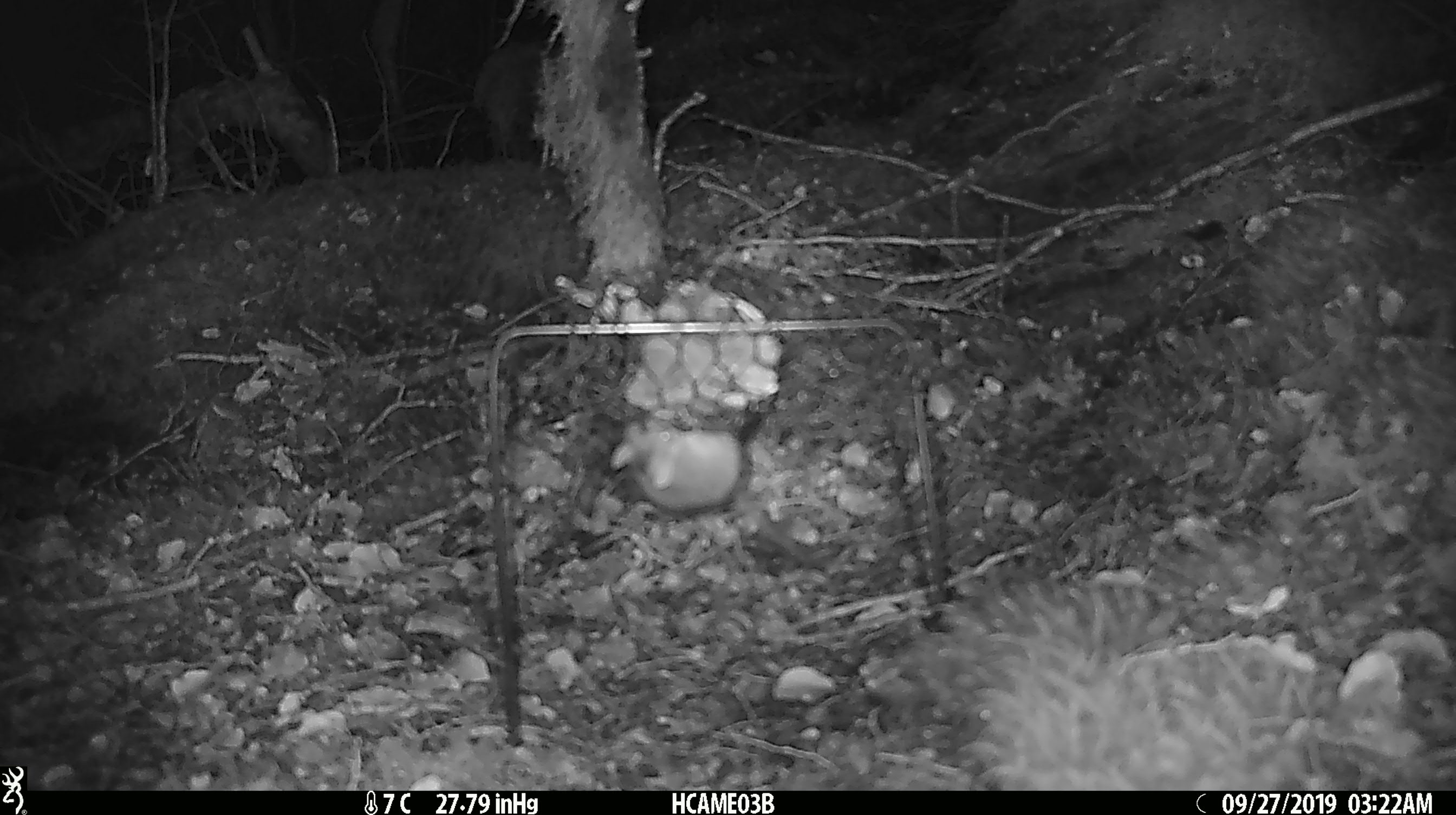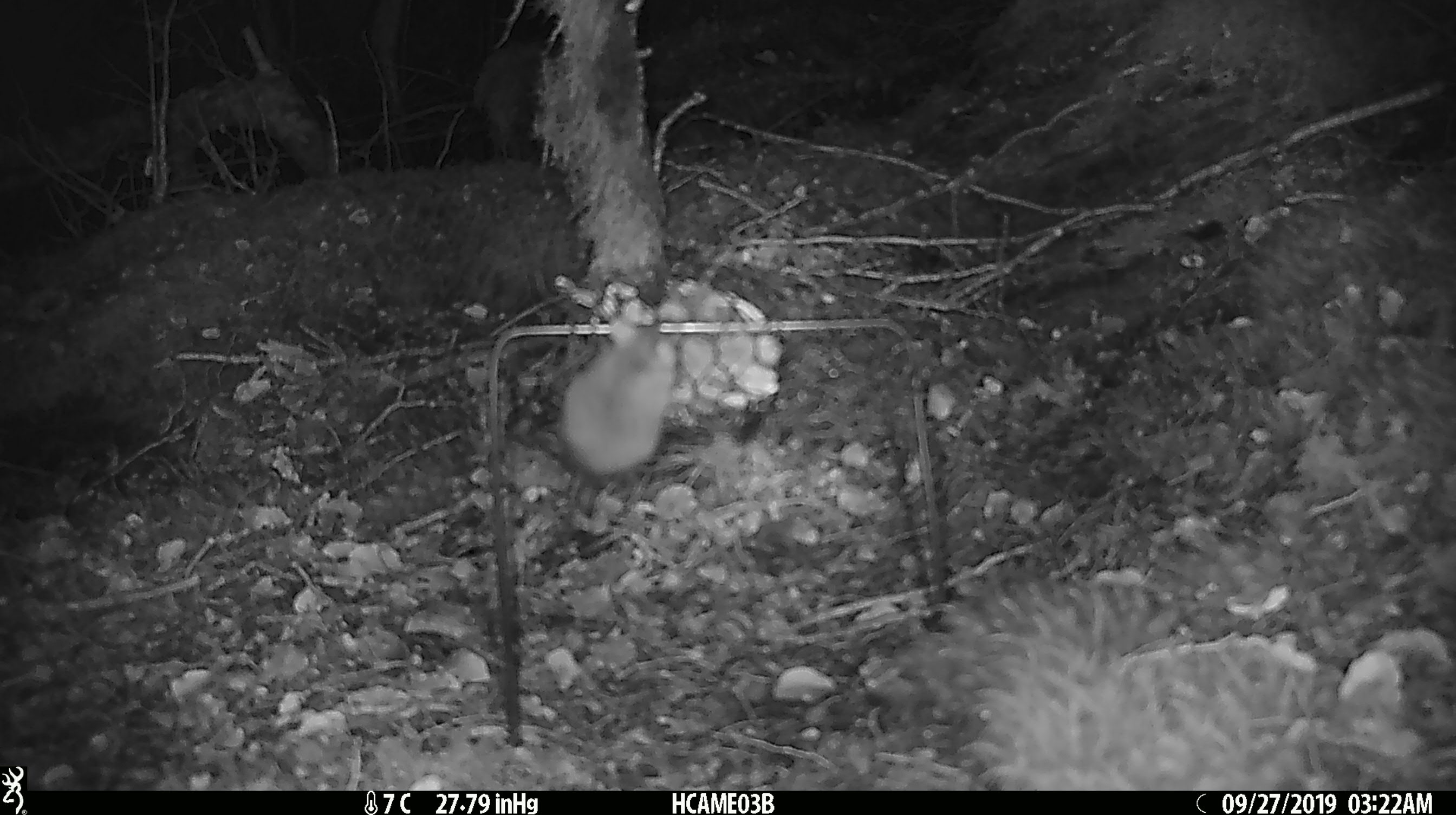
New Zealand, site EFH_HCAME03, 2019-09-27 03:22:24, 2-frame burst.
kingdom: Animalia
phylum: Chordata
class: Mammalia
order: Rodentia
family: Muridae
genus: Mus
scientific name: Mus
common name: mouse